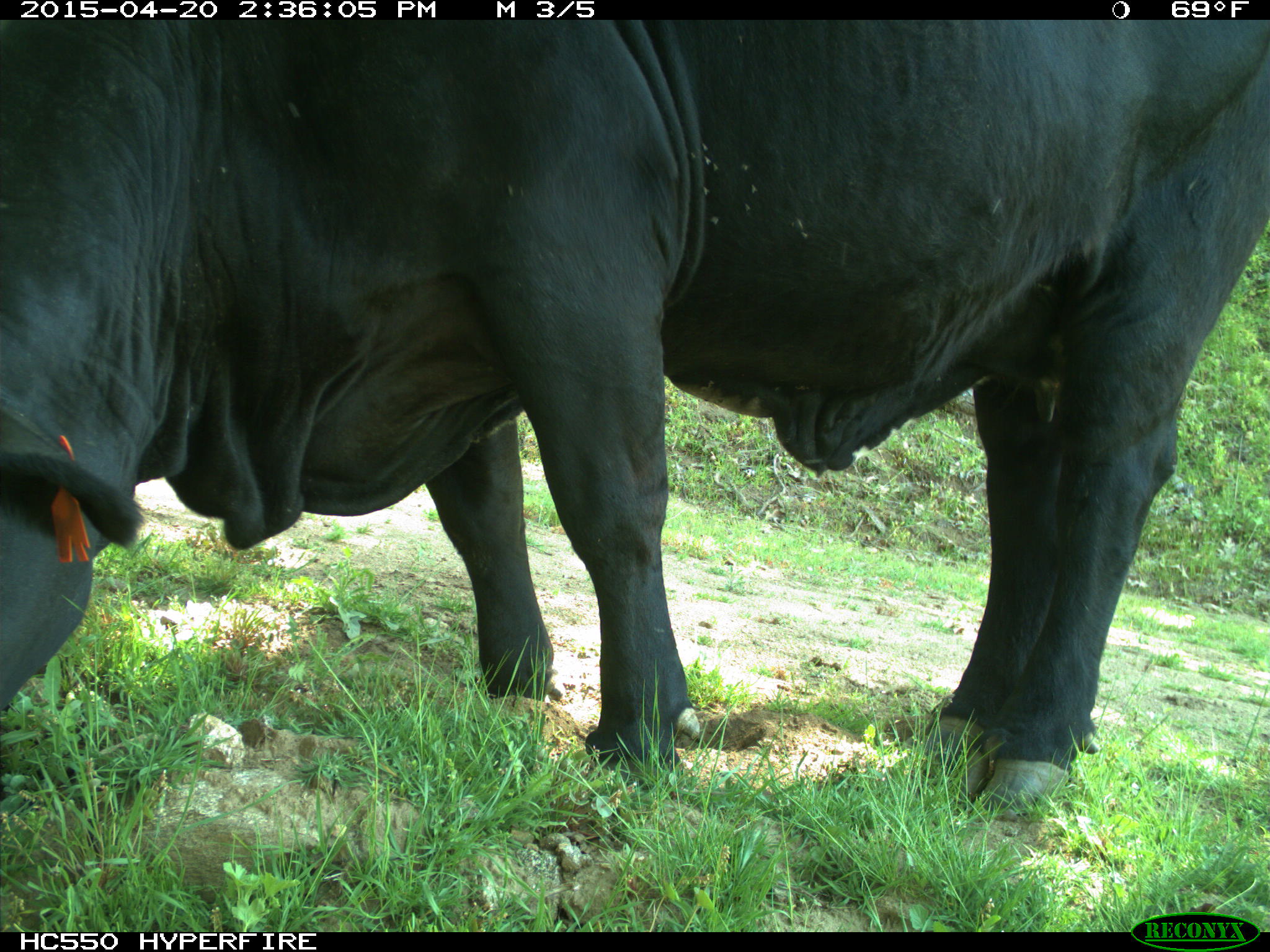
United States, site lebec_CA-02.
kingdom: Animalia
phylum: Chordata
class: Mammalia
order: Artiodactyla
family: Bovidae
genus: Bos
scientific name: Bos taurus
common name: domestic cow